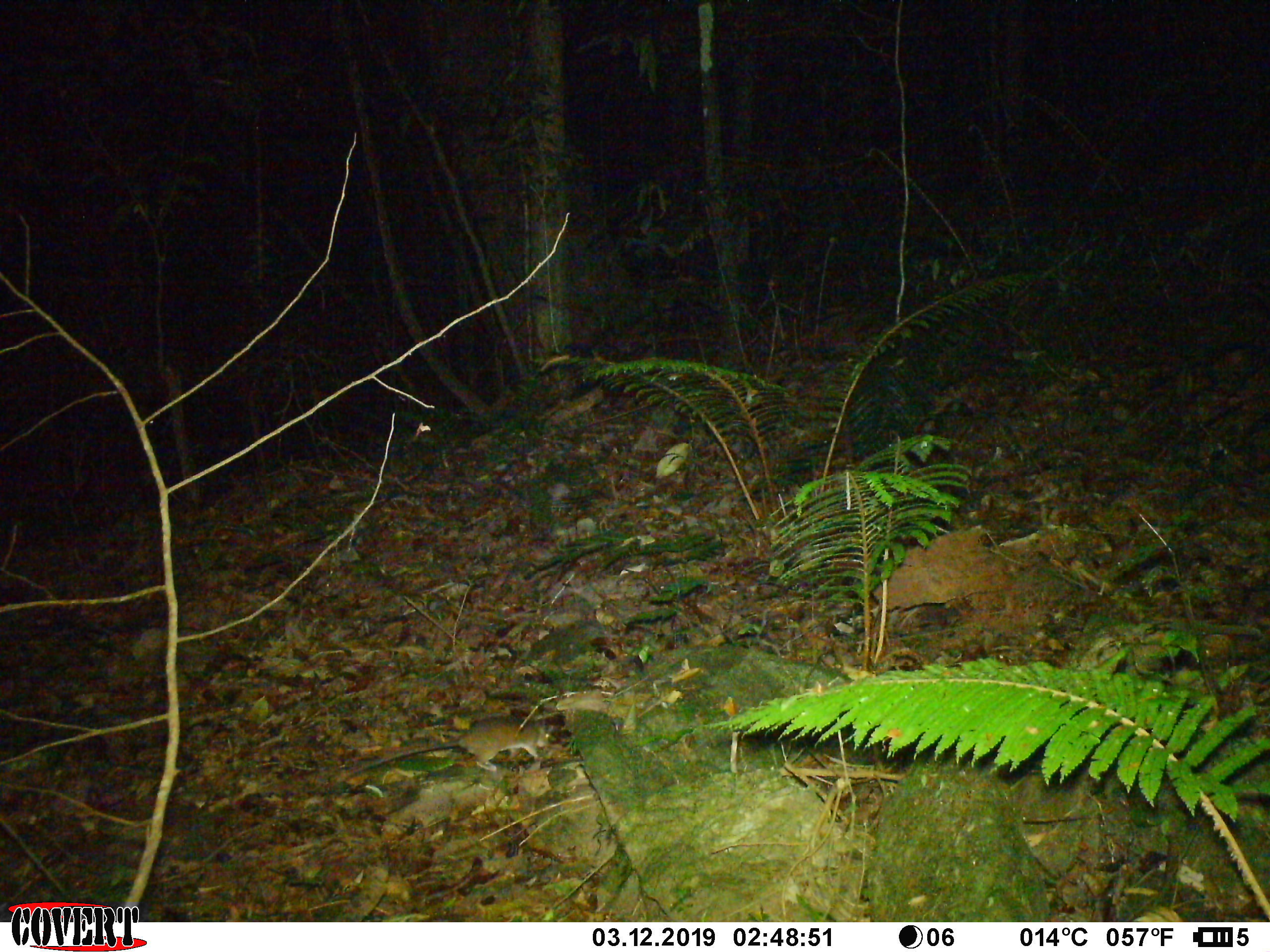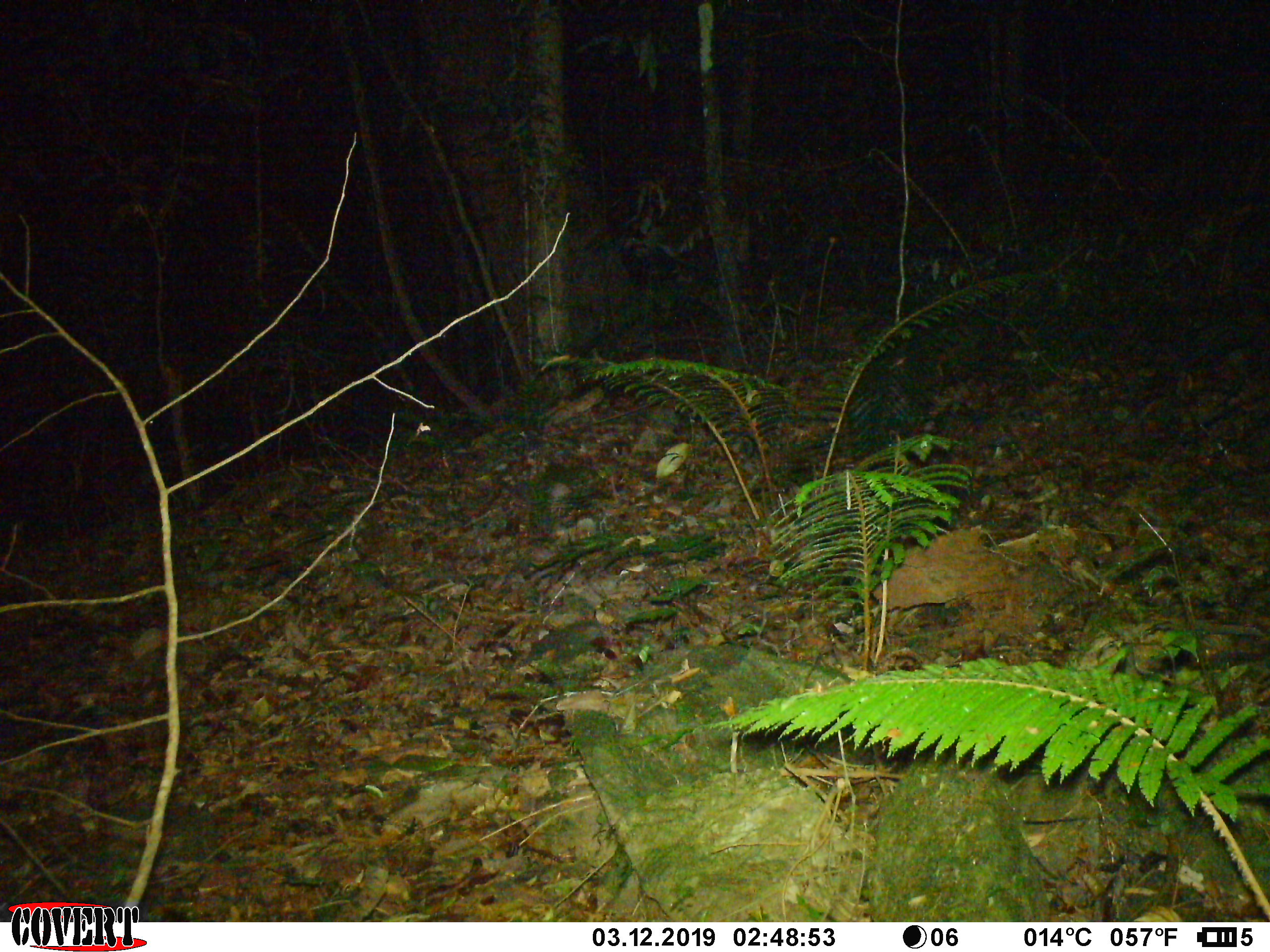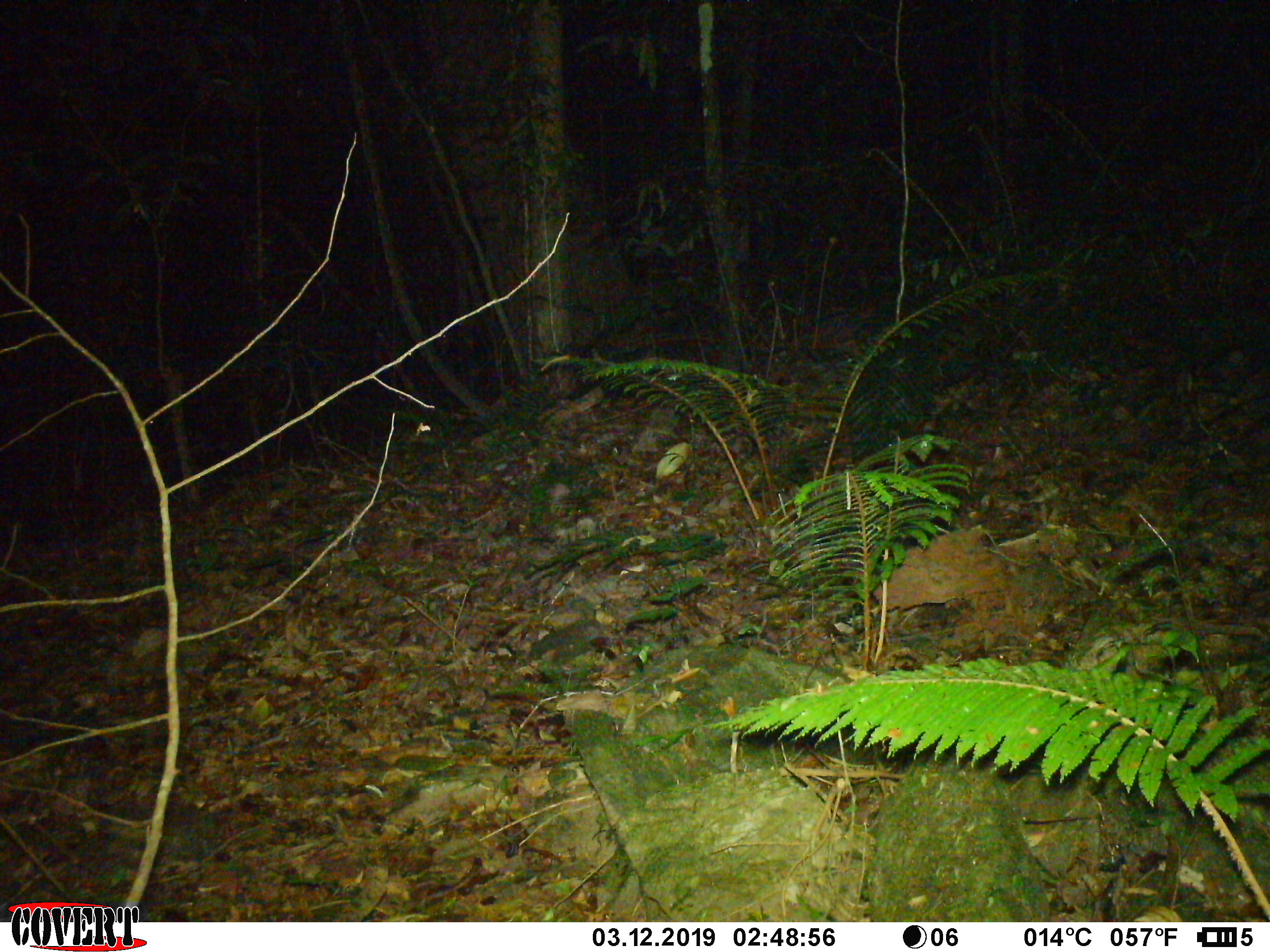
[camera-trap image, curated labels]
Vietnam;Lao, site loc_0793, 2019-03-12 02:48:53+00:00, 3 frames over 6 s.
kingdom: Animalia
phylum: Chordata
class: Mammalia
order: Rodentia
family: Muridae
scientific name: Muridae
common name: old-world mice and rats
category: unidentified murid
Unidentified murid (old-world mice and rats) (Muridae). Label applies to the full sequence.